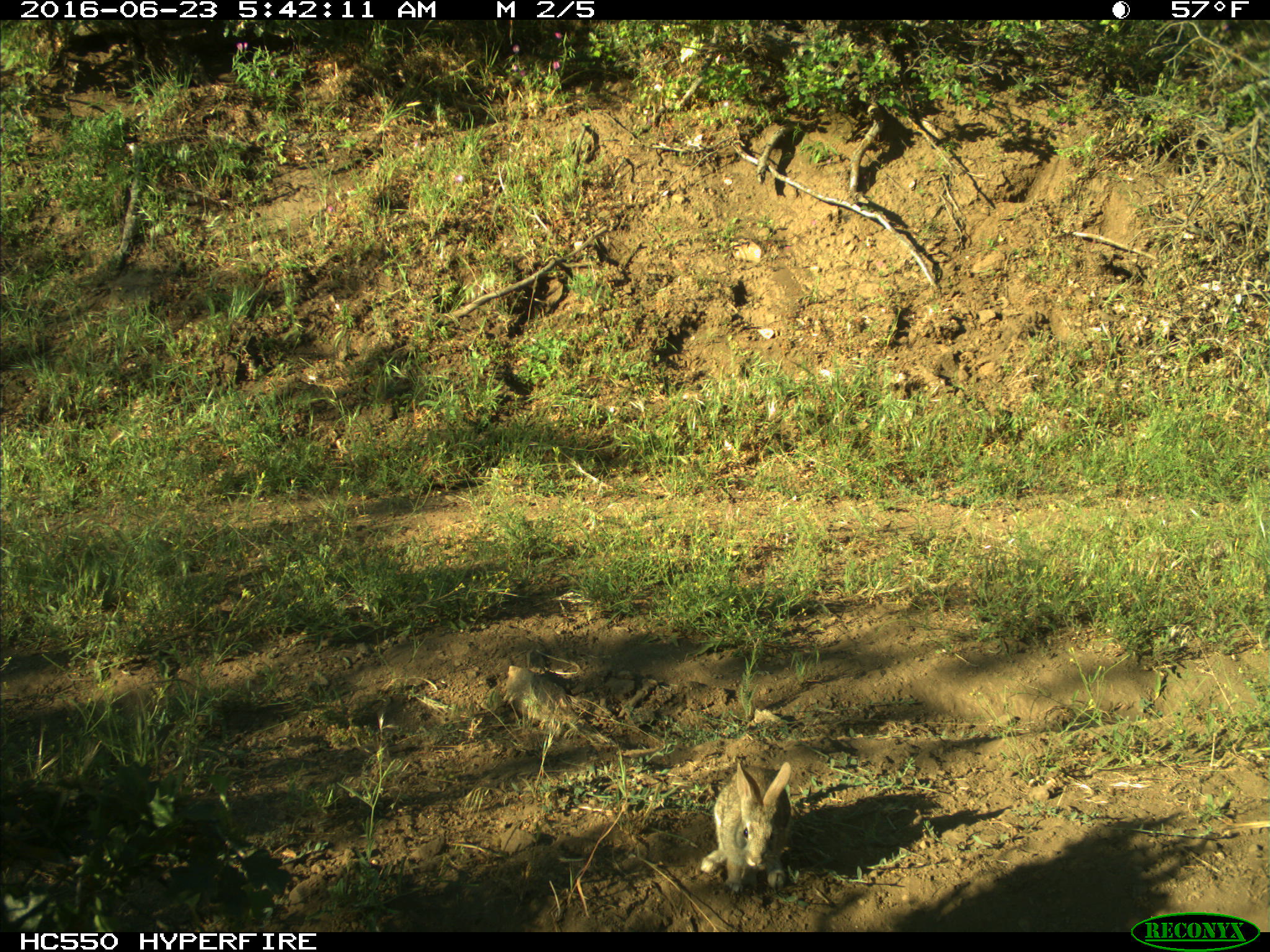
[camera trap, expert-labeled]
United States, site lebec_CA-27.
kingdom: Animalia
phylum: Chordata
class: Mammalia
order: Lagomorpha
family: Leporidae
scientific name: Leporidae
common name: rabbits and hares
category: unidentified rabbit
Unidentified rabbit (rabbits and hares) (Leporidae).